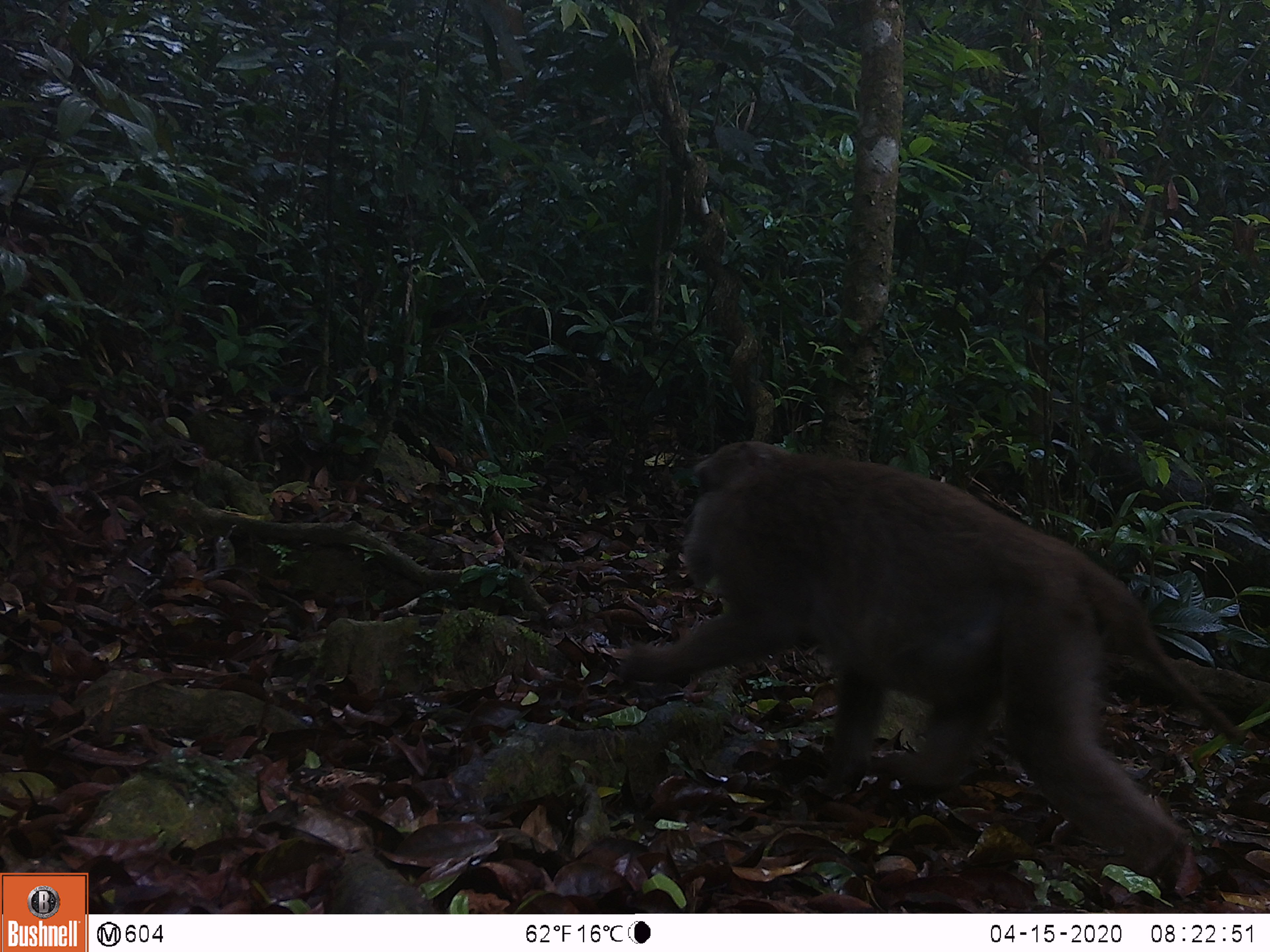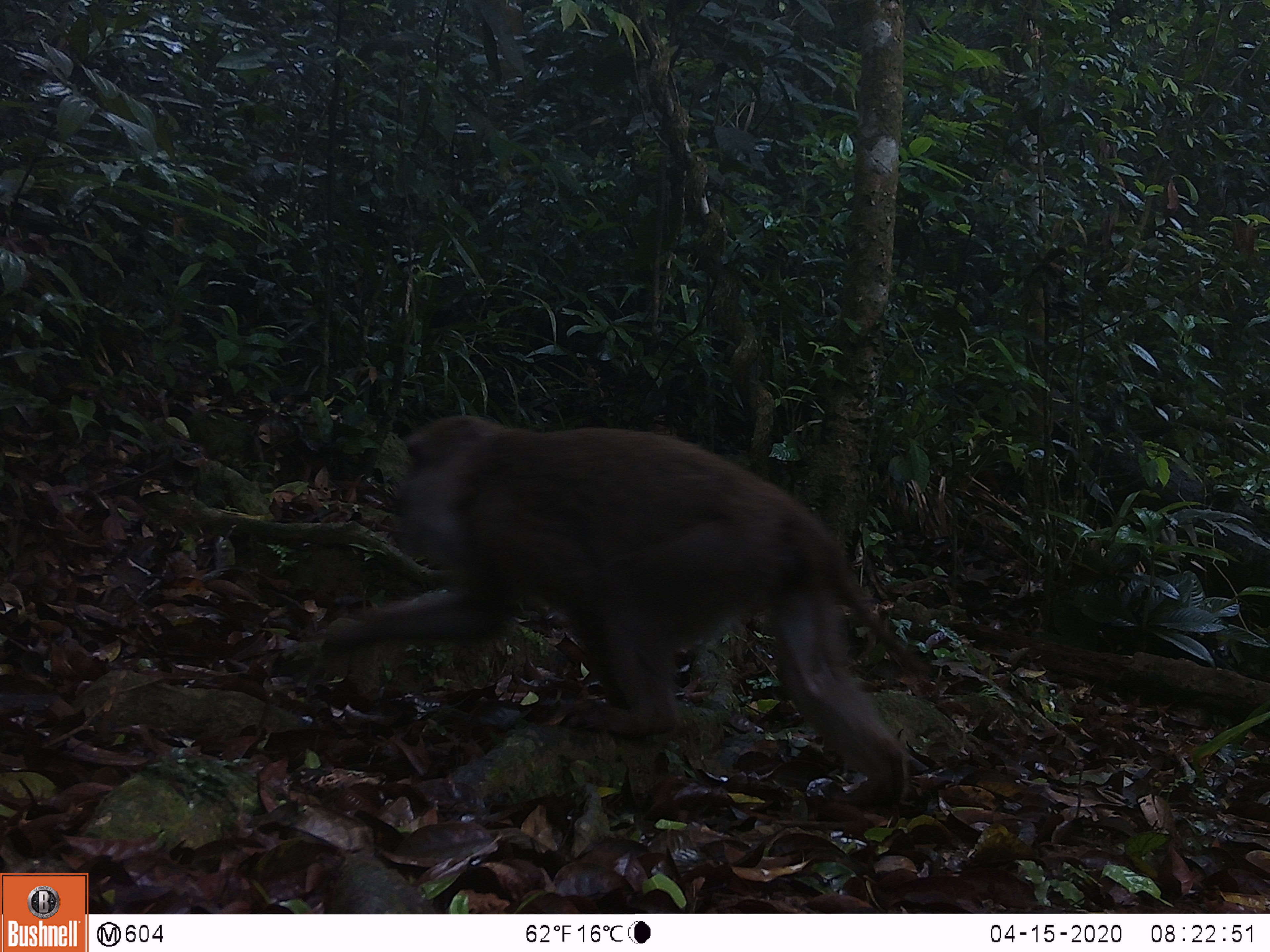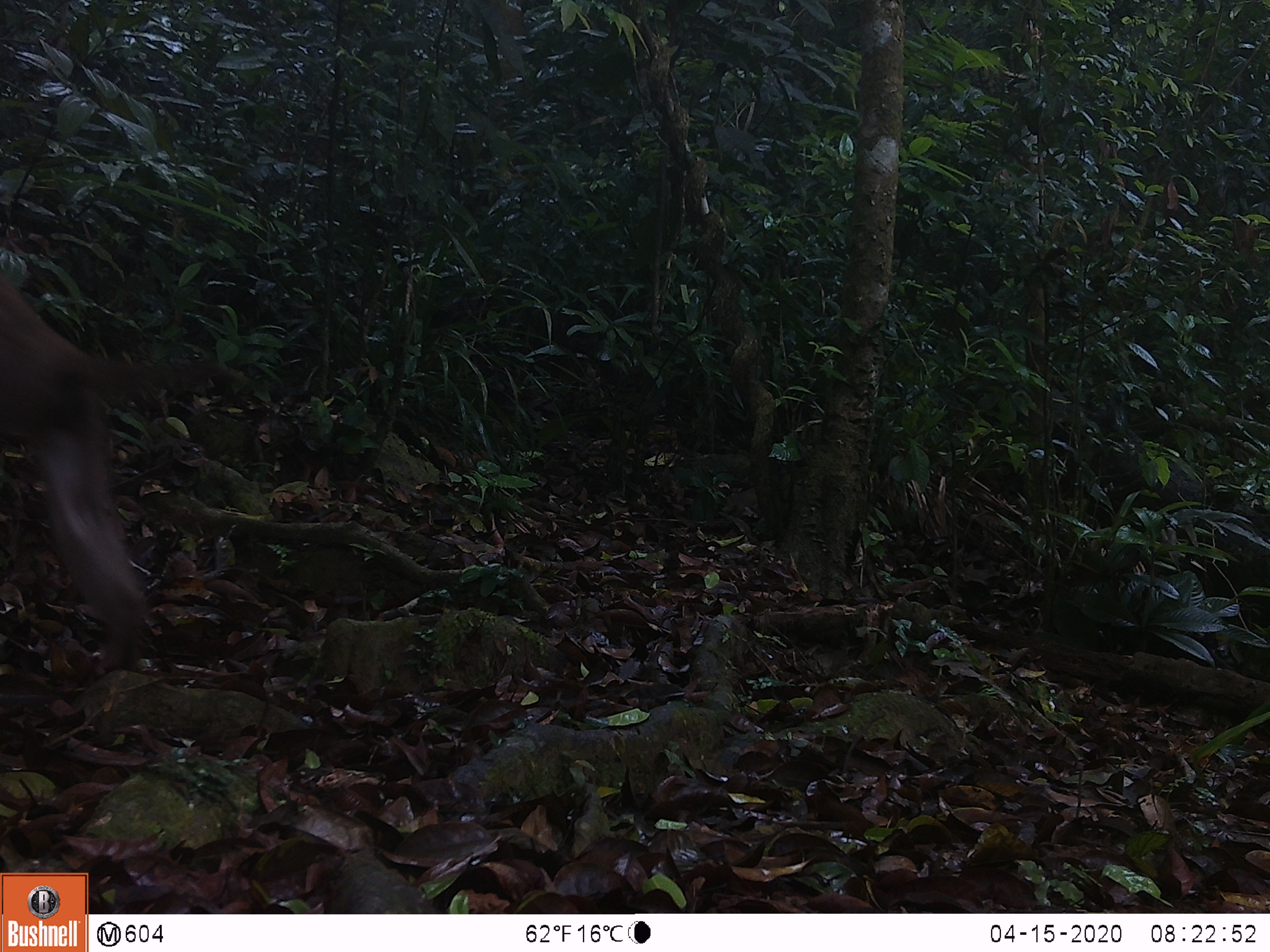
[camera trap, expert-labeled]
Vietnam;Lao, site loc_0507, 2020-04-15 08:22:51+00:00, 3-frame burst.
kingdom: Animalia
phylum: Chordata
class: Mammalia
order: Primates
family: Cercopithecidae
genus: Macaca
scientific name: Macaca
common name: macaques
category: assam or rhesus macaque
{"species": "assam or rhesus macaque (macaques) (Macaca)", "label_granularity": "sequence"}